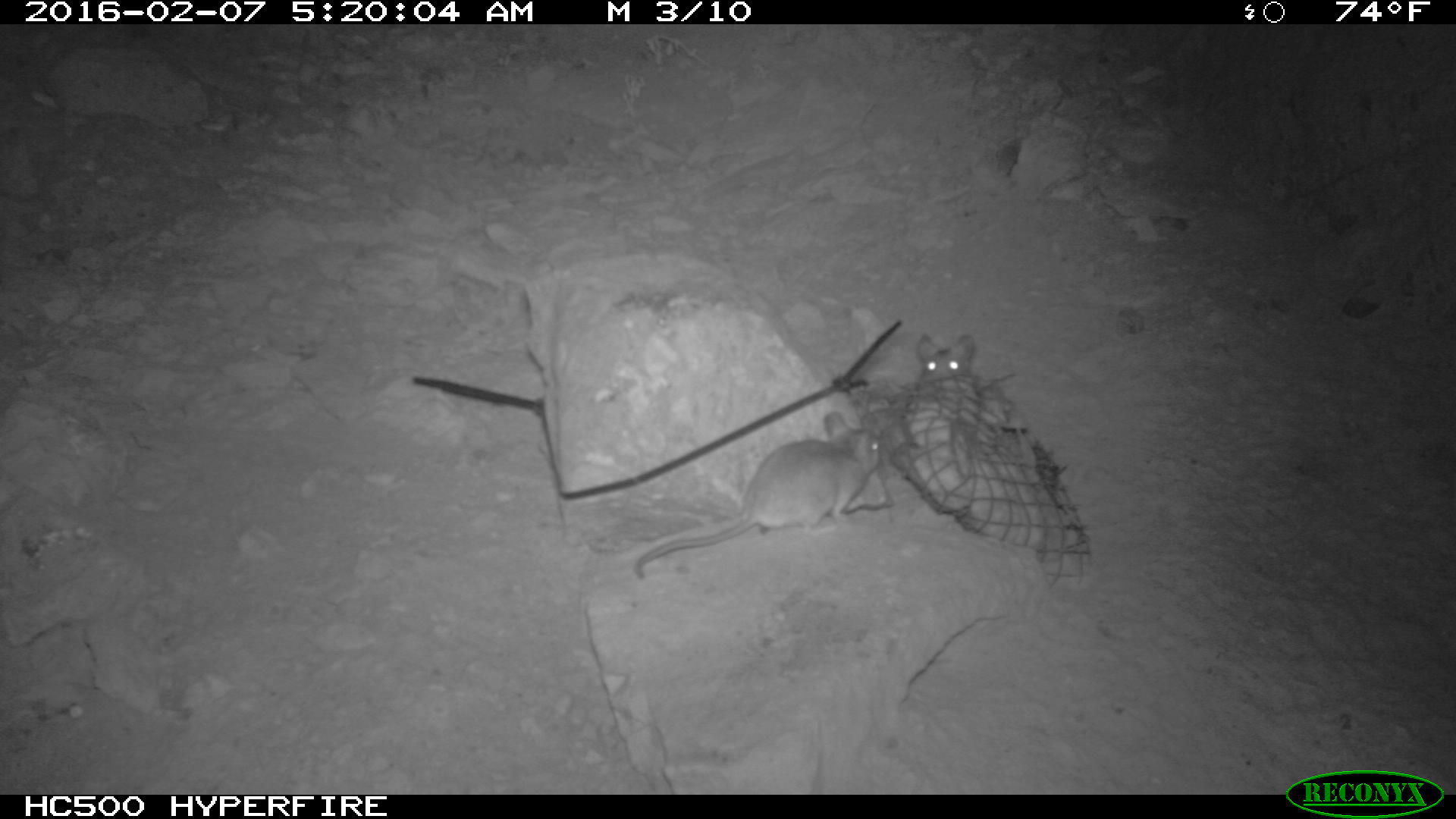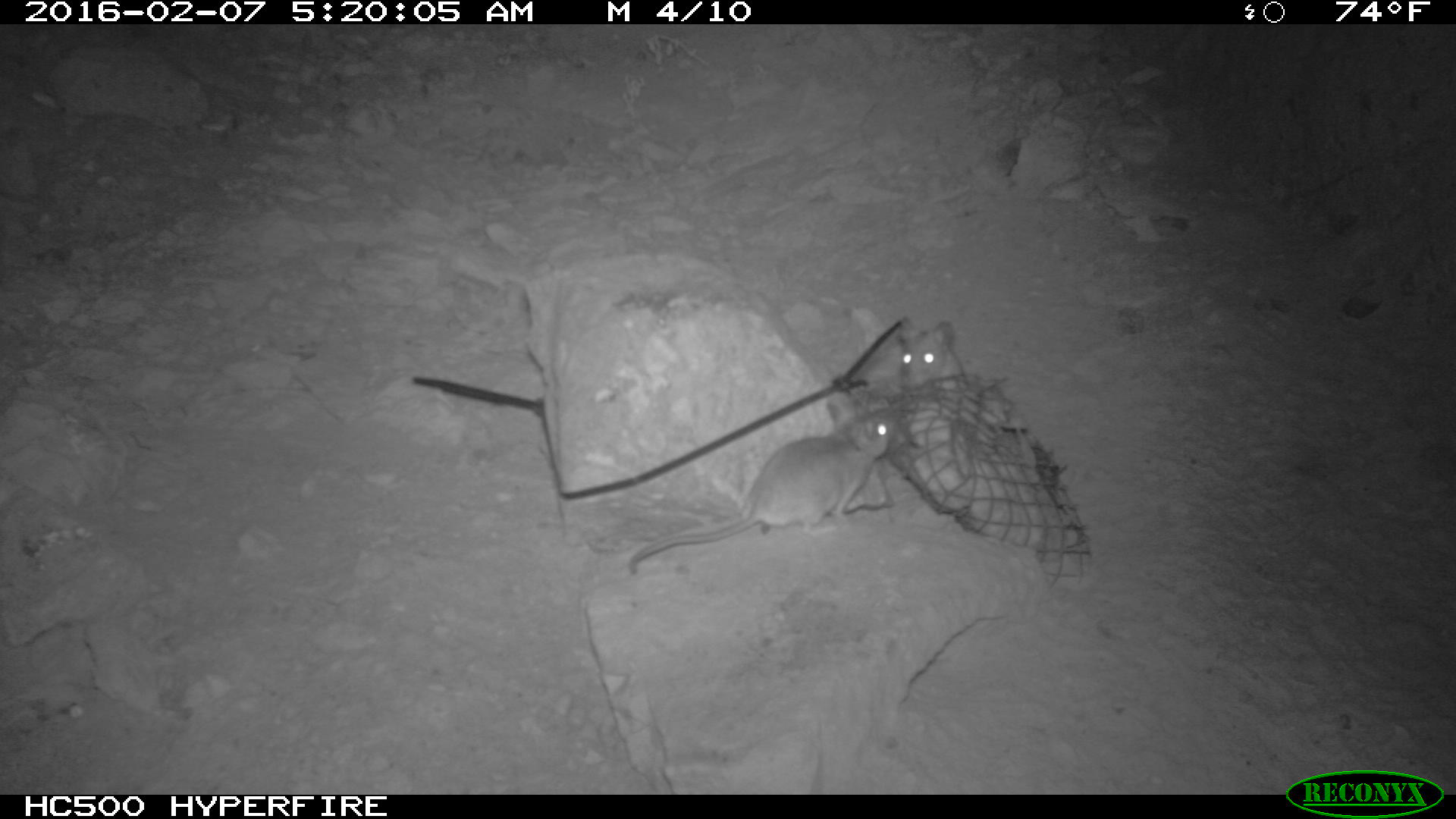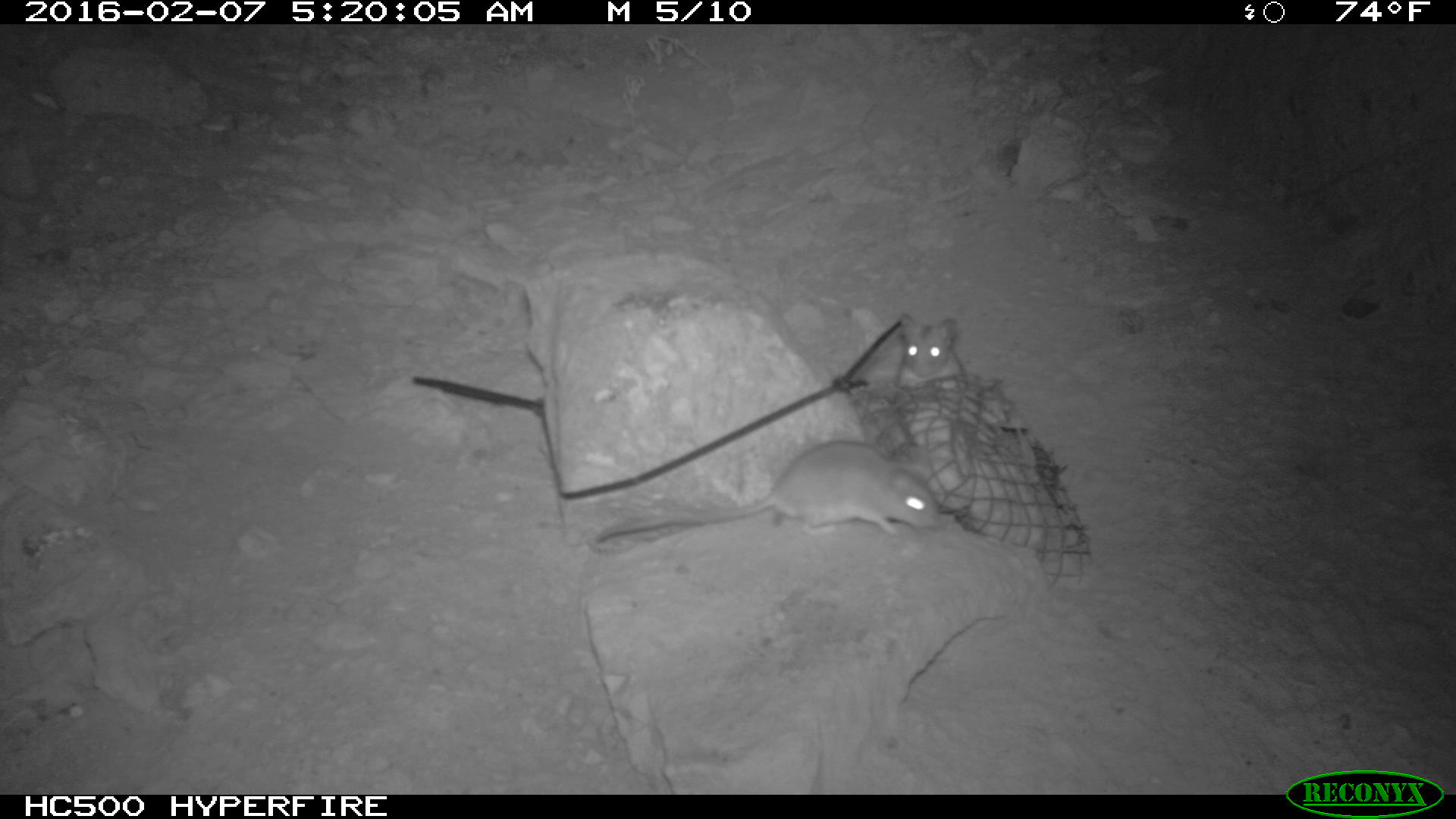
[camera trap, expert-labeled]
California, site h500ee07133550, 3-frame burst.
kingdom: Animalia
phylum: Chordata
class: Mammalia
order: Rodentia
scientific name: Rodentia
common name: rodent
Rodent (Rodentia).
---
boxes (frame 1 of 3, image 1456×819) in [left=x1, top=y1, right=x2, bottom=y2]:
rodent: [left=634, top=412, right=879, bottom=579]; [left=916, top=332, right=1015, bottom=391]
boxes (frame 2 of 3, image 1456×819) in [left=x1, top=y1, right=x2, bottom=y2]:
rodent: [left=625, top=408, right=898, bottom=575]; [left=883, top=316, right=963, bottom=387]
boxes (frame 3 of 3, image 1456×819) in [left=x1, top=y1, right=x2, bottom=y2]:
rodent: [left=595, top=441, right=940, bottom=545]; [left=898, top=312, right=961, bottom=388]